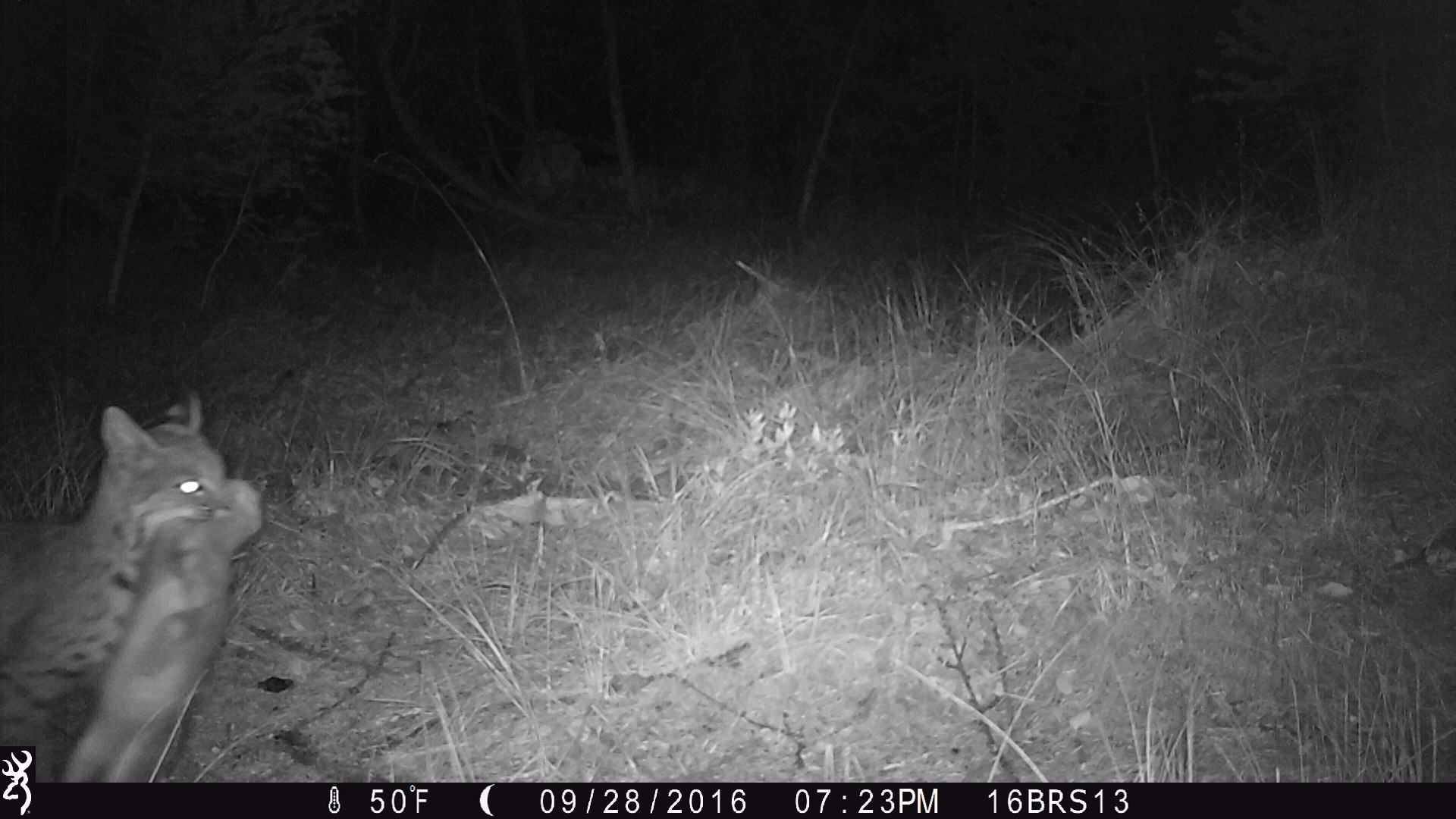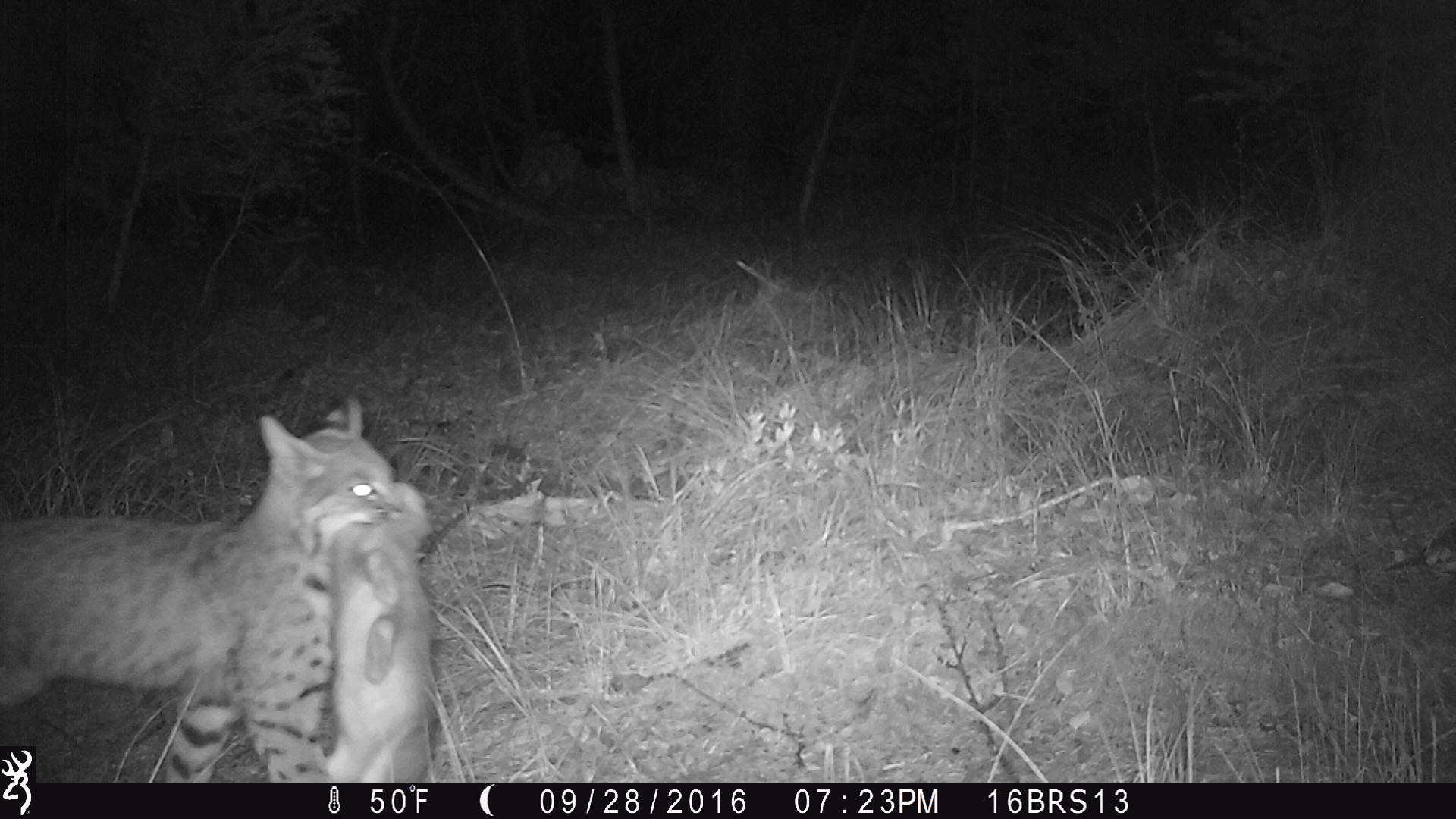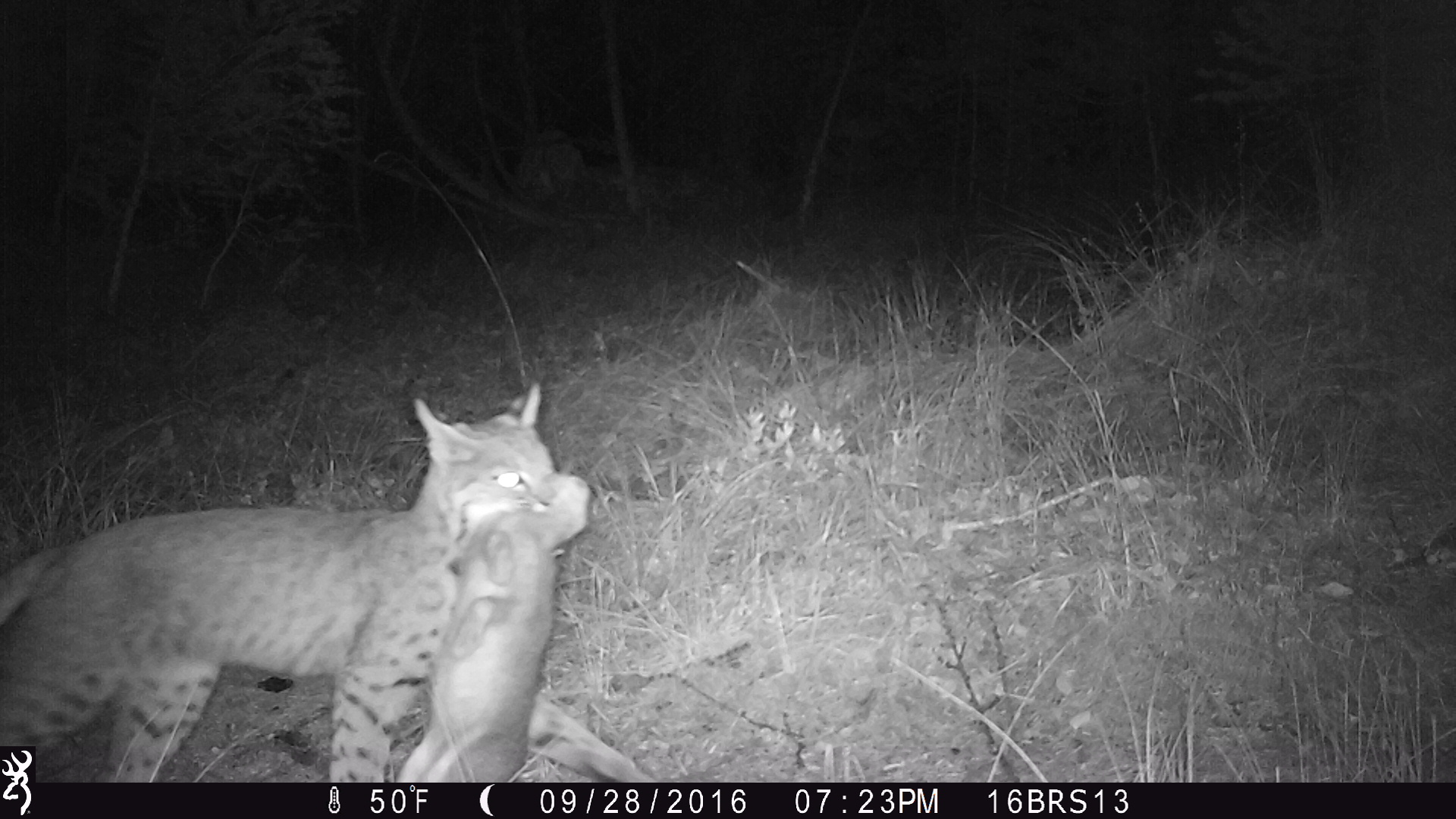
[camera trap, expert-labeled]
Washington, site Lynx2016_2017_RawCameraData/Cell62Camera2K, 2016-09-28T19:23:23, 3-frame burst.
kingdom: Animalia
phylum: Chordata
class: Mammalia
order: Carnivora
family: Felidae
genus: Lynx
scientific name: Lynx rufus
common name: bobcat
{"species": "Lynx rufus (bobcat)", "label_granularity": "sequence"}